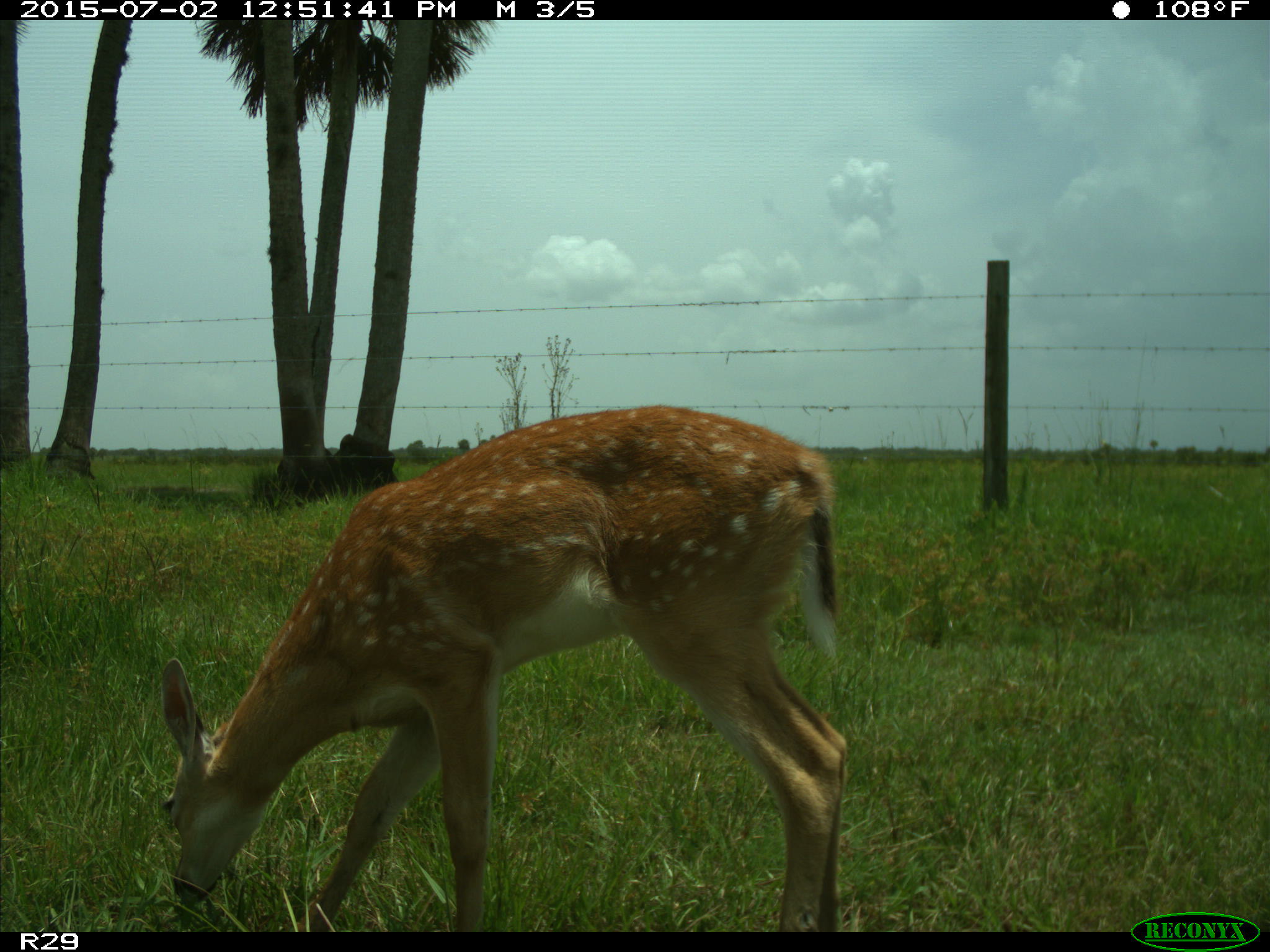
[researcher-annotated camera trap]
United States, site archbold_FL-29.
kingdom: Animalia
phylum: Chordata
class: Mammalia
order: Artiodactyla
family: Cervidae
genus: Odocoileus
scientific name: Odocoileus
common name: deer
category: unidentified deer